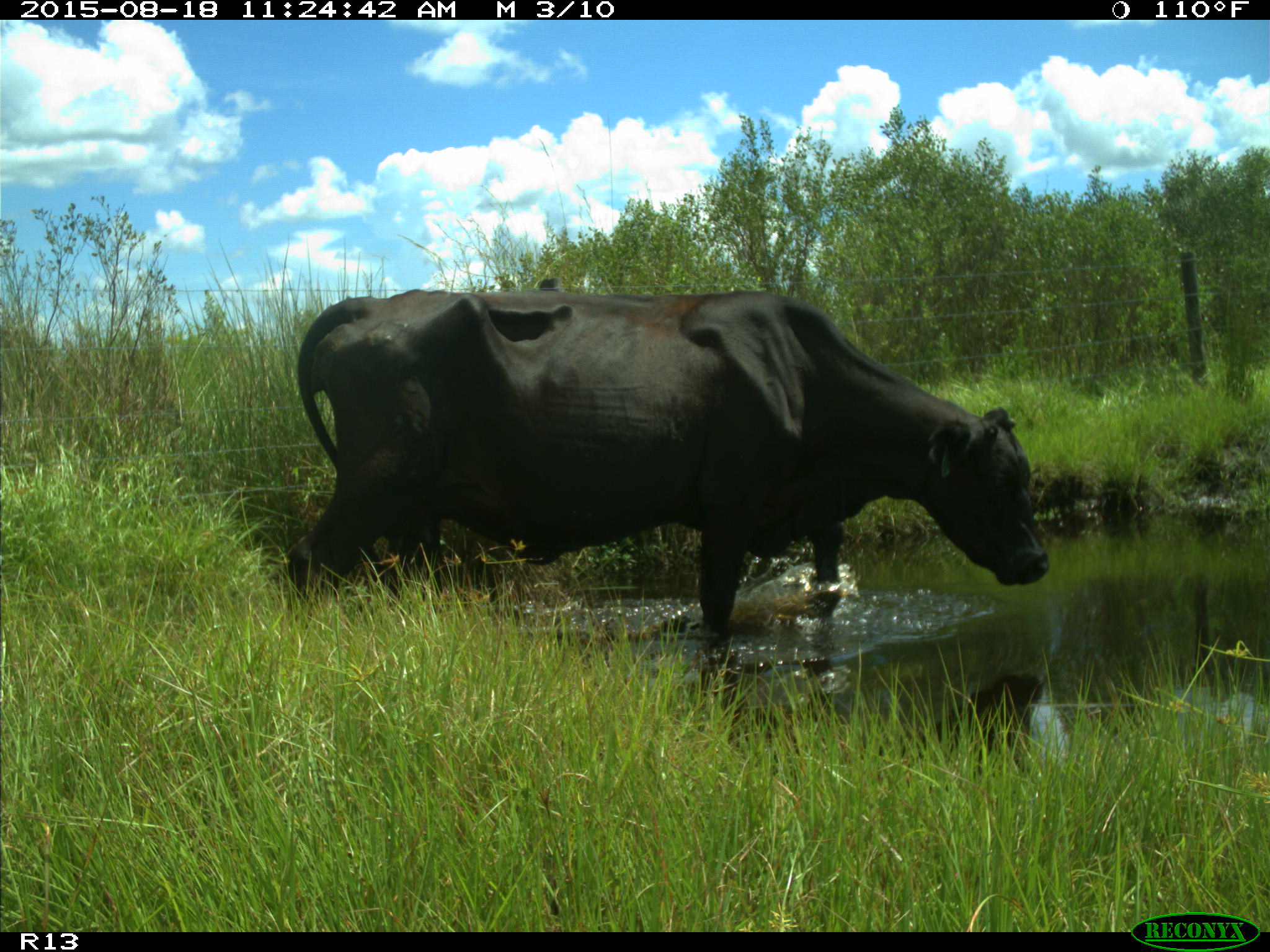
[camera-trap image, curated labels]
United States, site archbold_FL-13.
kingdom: Animalia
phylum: Chordata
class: Mammalia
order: Artiodactyla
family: Bovidae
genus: Bos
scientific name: Bos taurus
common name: domestic cow